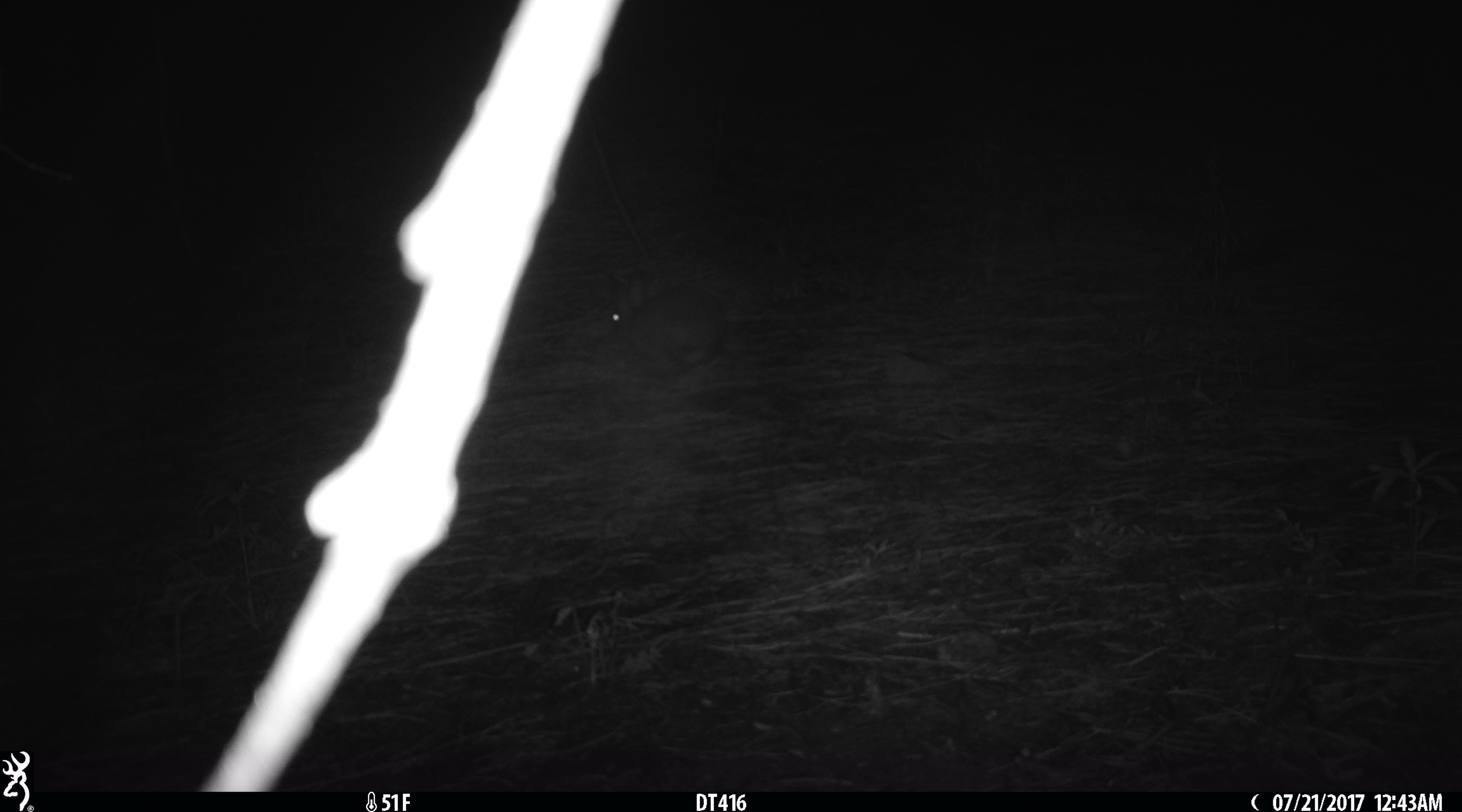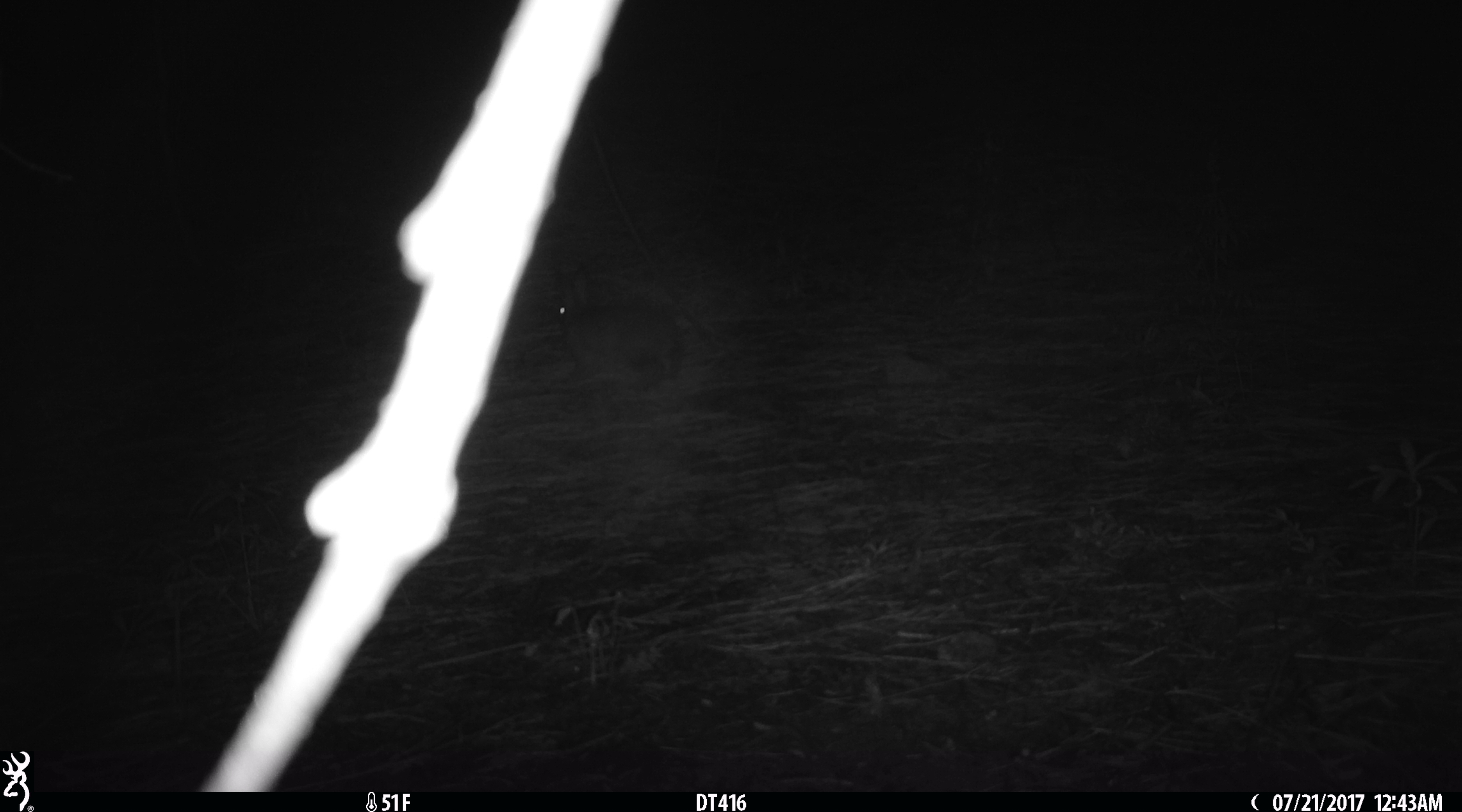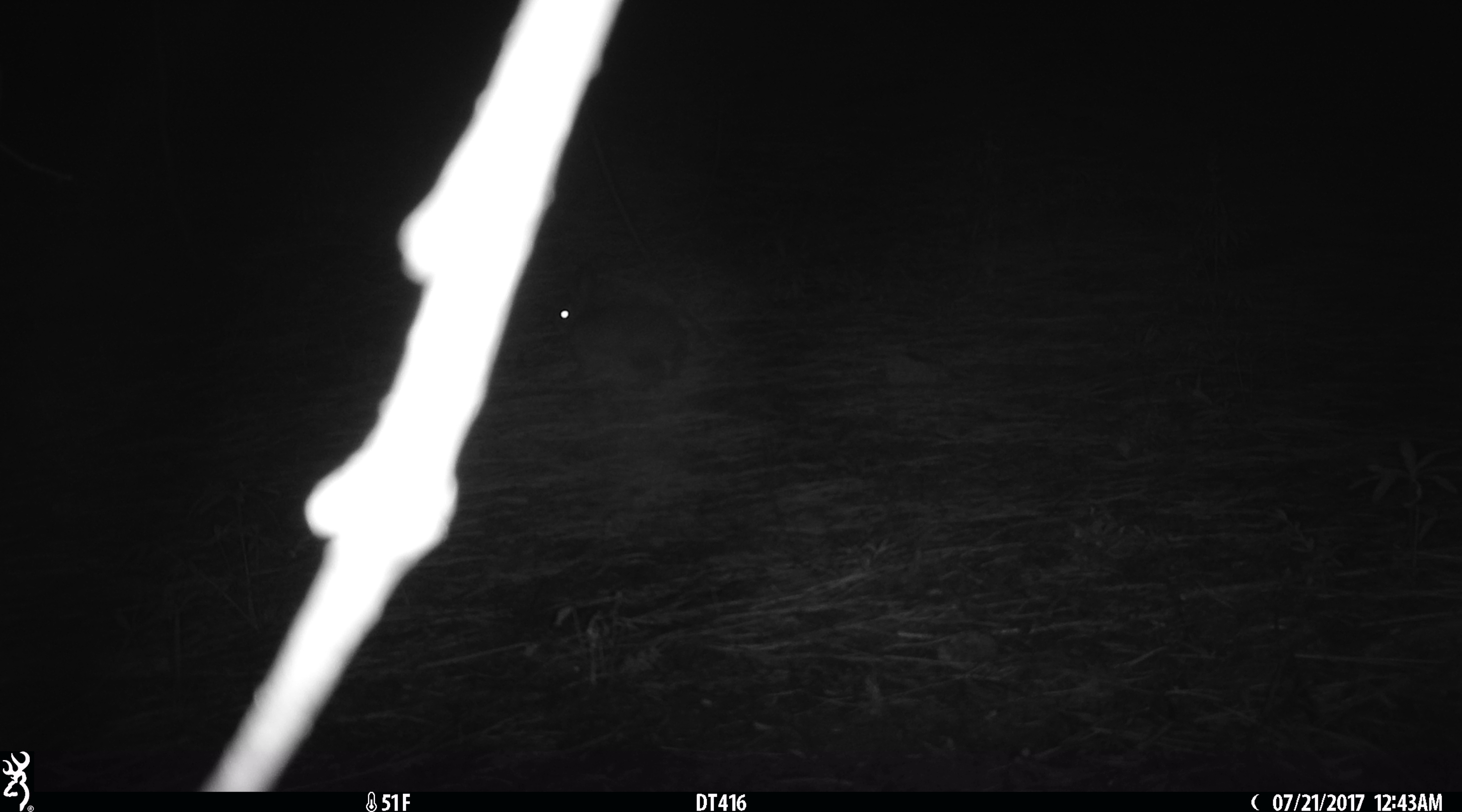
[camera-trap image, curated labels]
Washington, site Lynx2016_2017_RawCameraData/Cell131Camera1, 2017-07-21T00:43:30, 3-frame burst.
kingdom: Animalia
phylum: Chordata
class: Mammalia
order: Lagomorpha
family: Leporidae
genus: Lepus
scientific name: Lepus americanus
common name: snowshoe hare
Lepus americanus (snowshoe hare). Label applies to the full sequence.